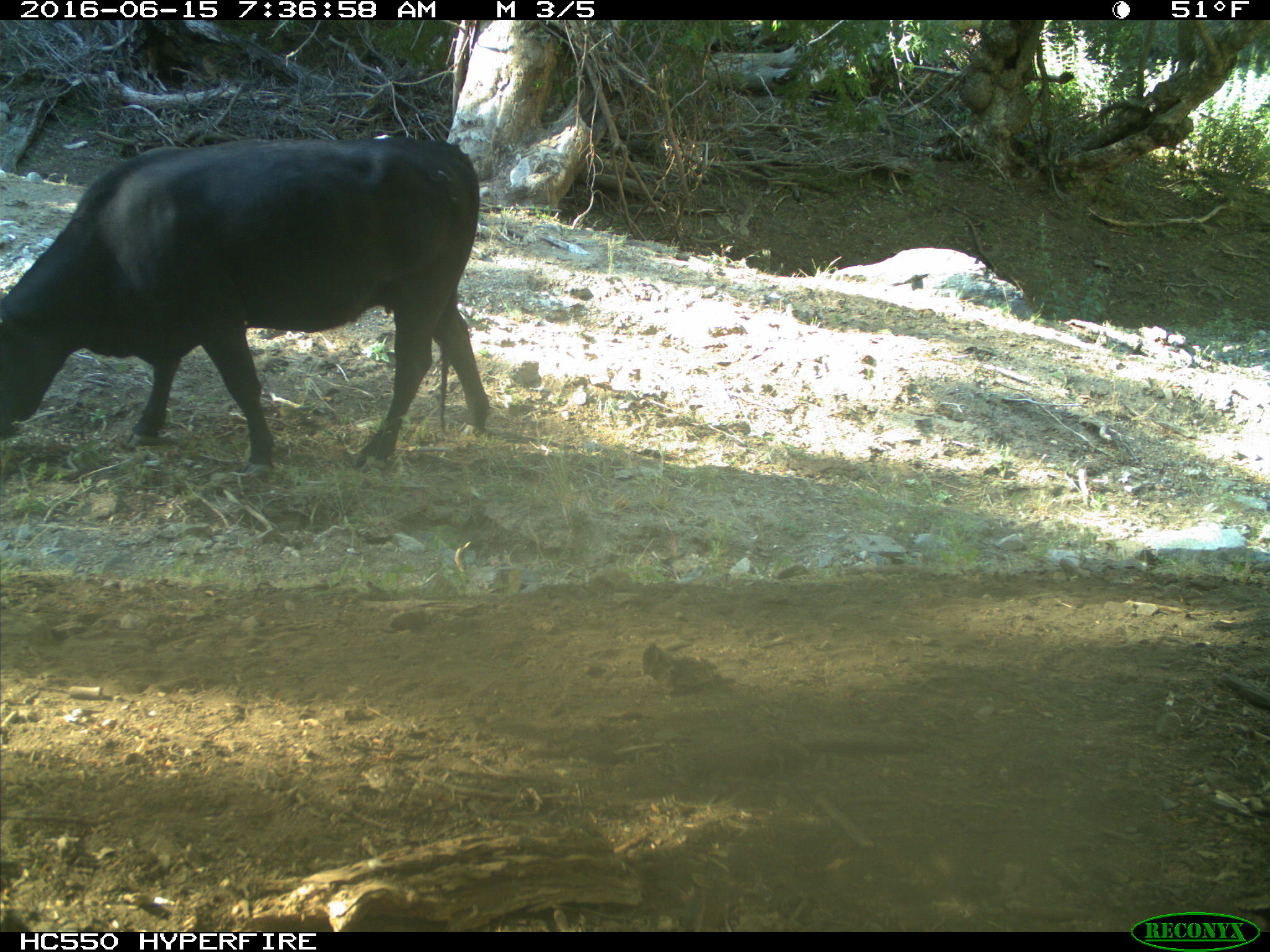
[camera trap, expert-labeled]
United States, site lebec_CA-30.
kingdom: Animalia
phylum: Chordata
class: Mammalia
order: Artiodactyla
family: Bovidae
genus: Bos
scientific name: Bos taurus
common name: domestic cow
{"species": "Bos taurus (domestic cow)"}